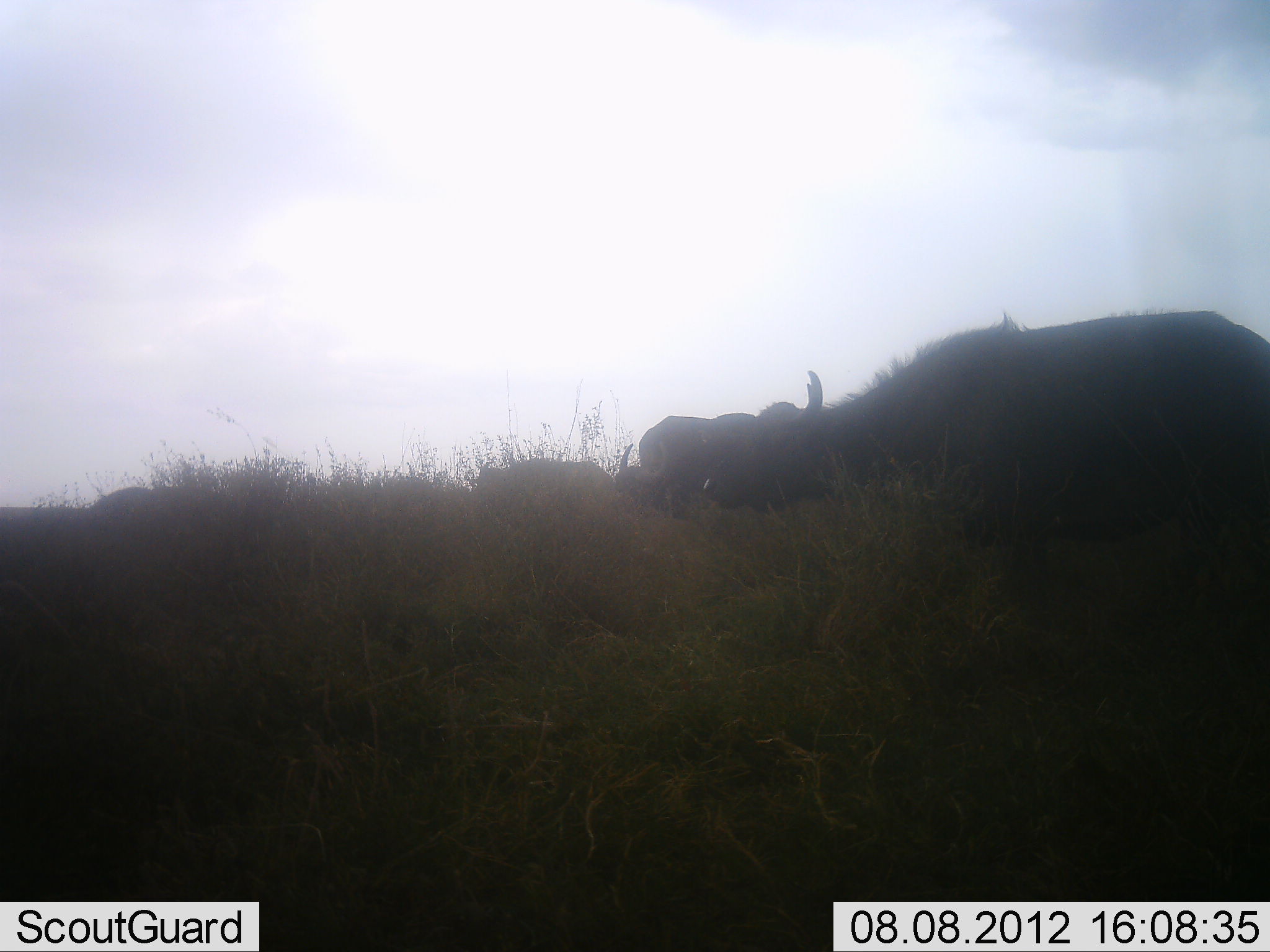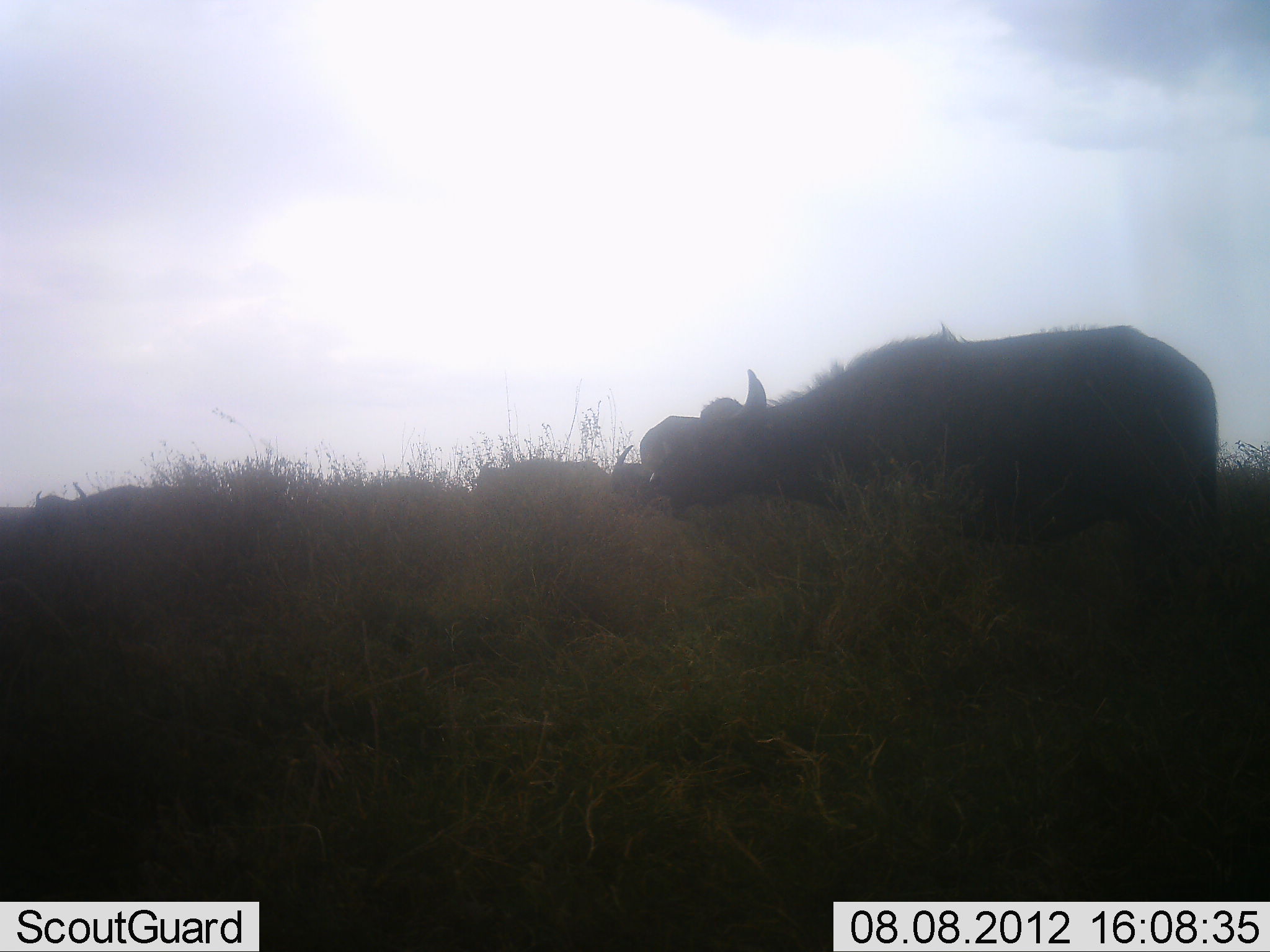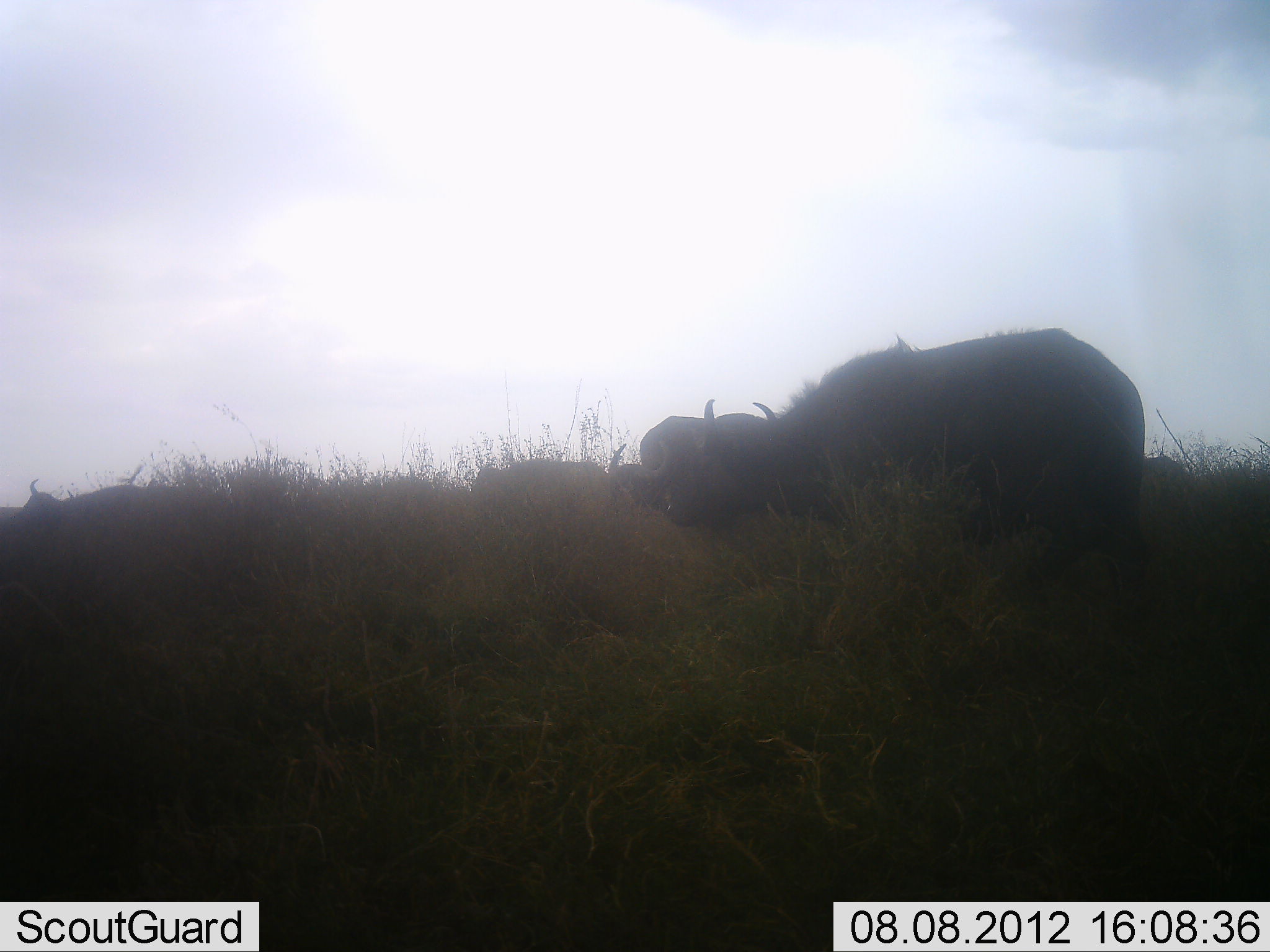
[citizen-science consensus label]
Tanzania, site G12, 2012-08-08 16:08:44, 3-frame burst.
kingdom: Animalia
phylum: Chordata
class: Mammalia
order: Artiodactyla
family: Bovidae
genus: Syncerus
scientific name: Syncerus caffer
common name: cape buffalo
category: buffalo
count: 5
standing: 60%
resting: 0%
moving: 80%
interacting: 0%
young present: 10%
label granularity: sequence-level